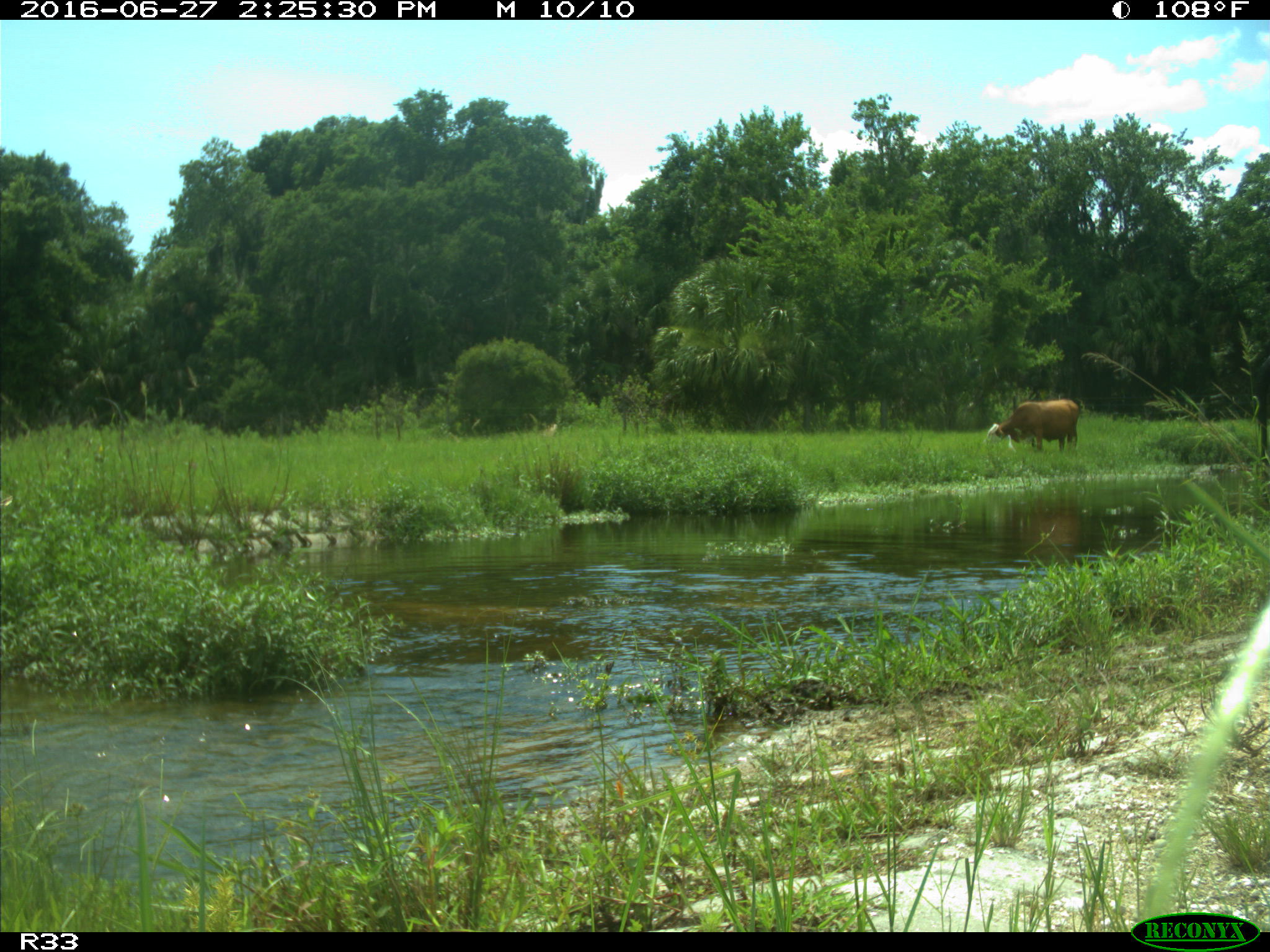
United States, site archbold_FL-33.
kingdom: Animalia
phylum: Chordata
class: Mammalia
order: Artiodactyla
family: Bovidae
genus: Bos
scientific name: Bos taurus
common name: domestic cow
Bos taurus (domestic cow).